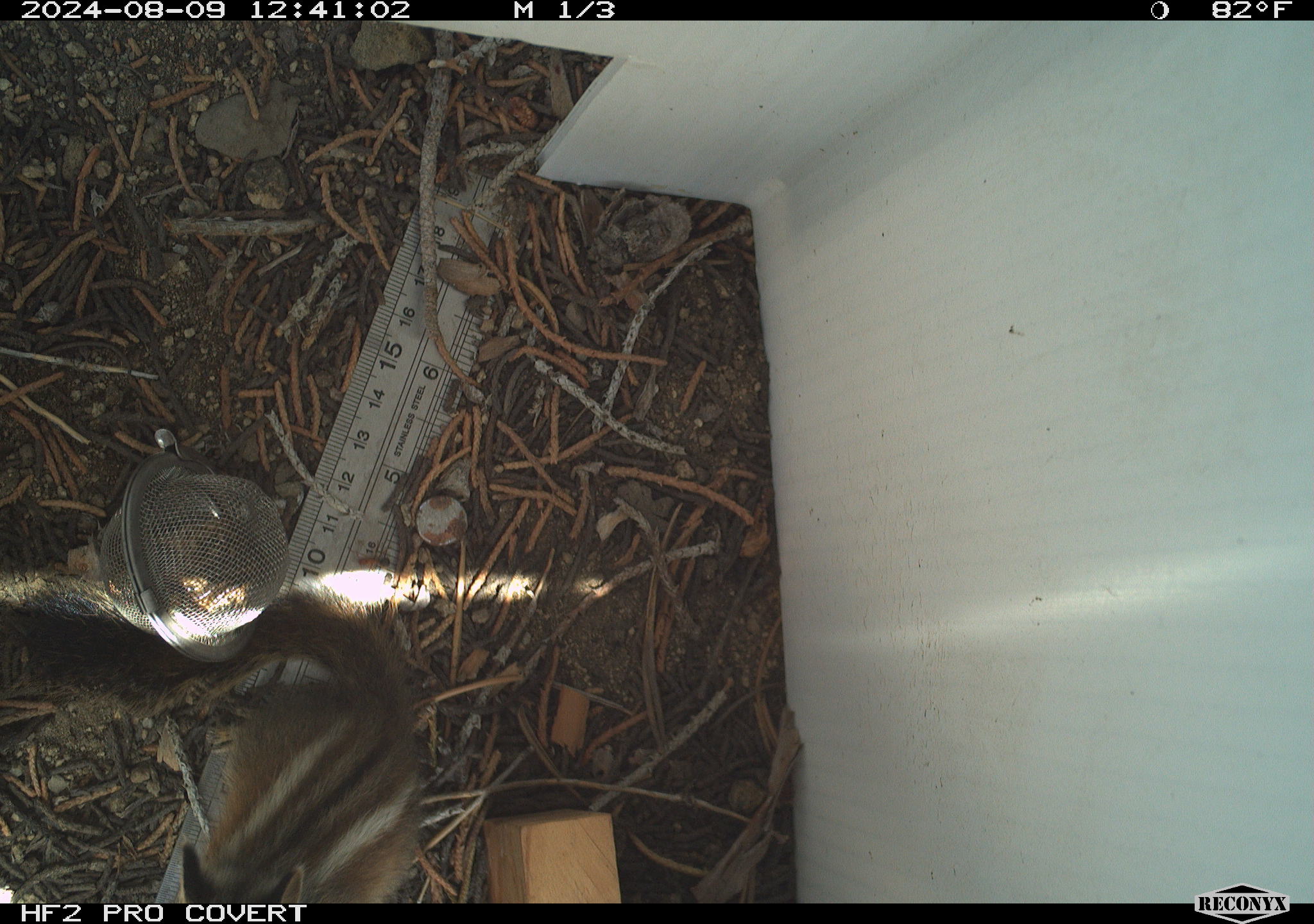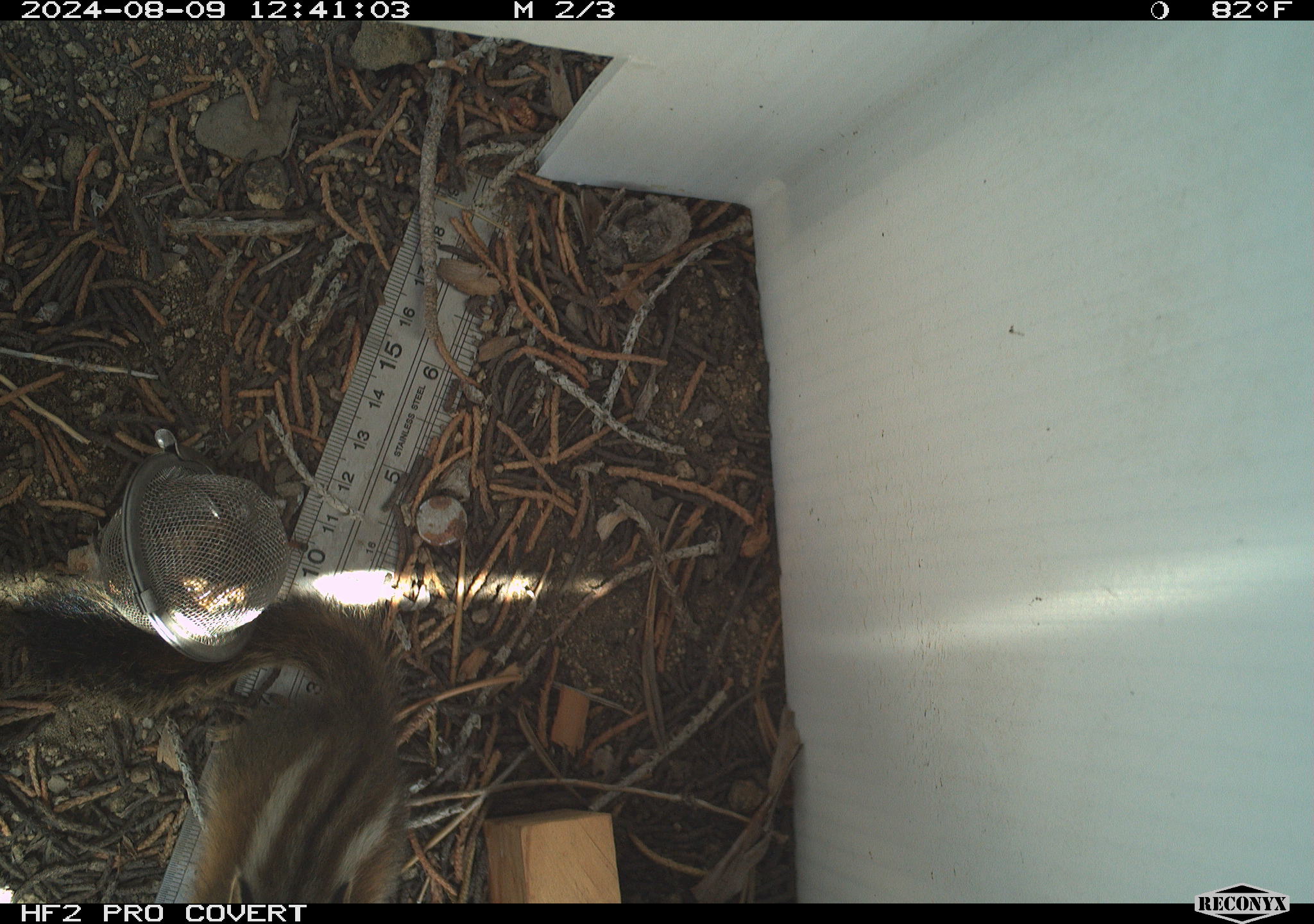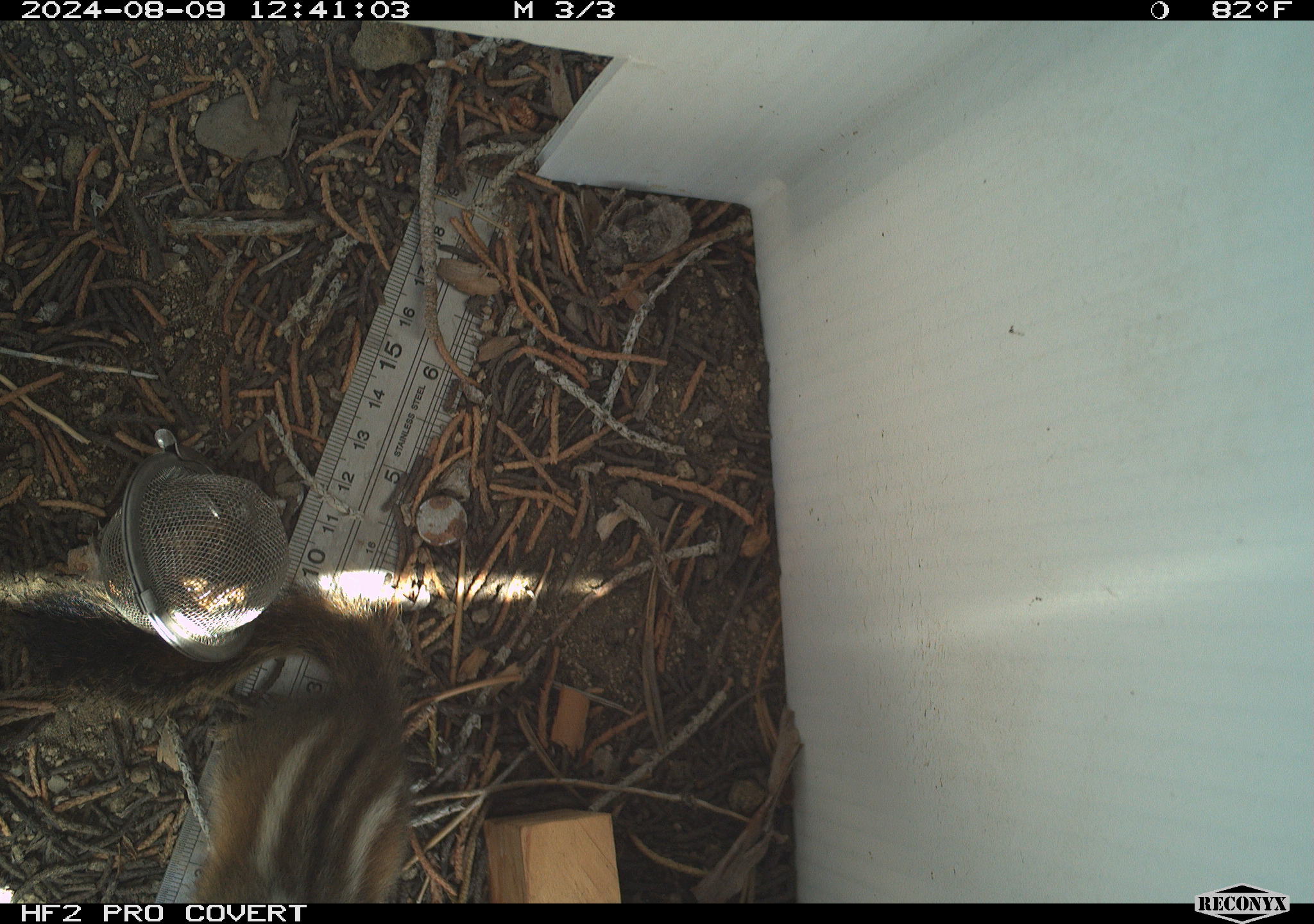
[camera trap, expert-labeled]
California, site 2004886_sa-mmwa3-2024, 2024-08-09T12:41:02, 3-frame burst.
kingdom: Animalia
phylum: Chordata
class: Mammalia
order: Rodentia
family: Sciuridae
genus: Neotamias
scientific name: Neotamias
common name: western chipmunks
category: neotamias species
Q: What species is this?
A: Neotamias species (western chipmunks) (Neotamias).